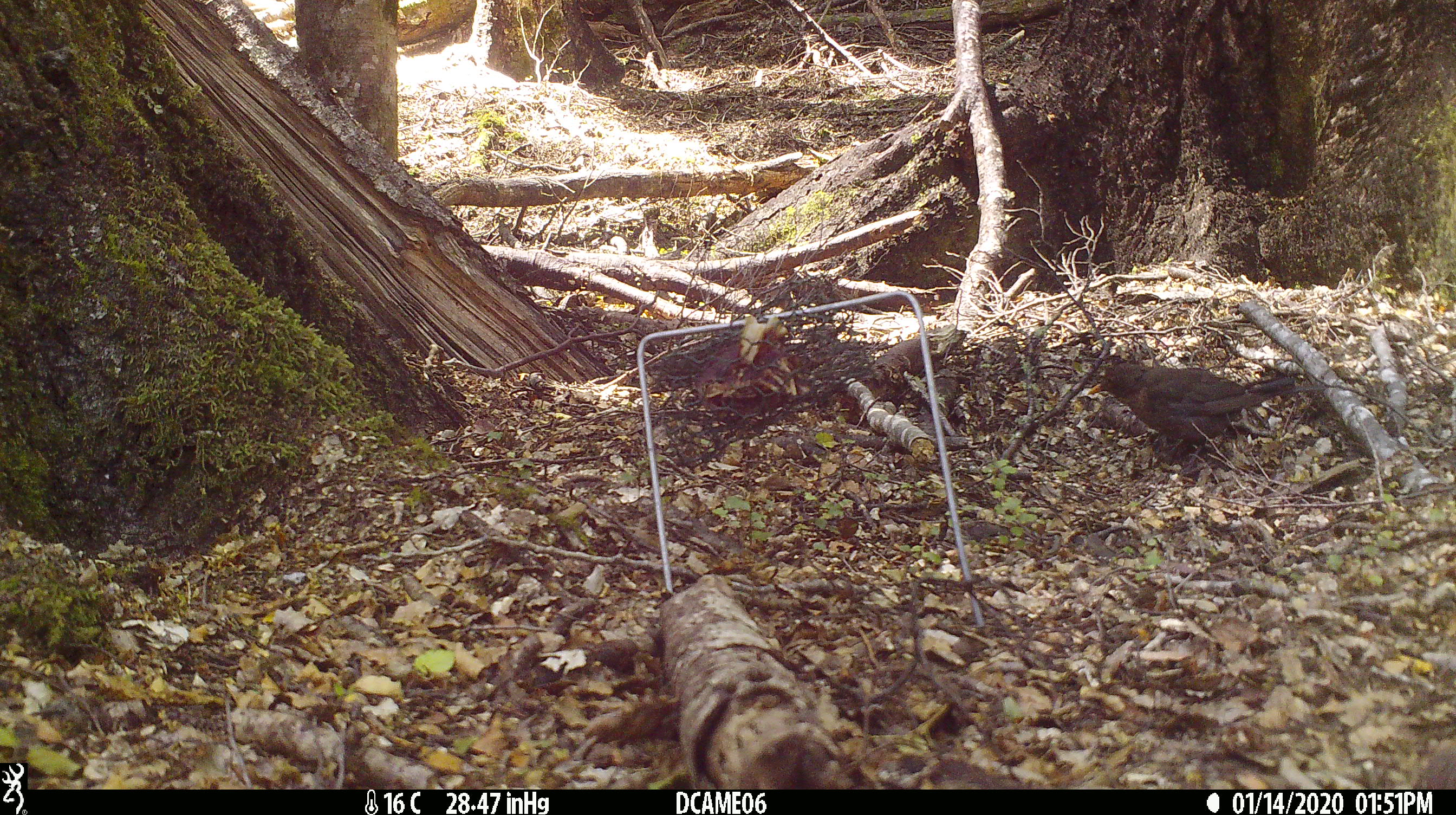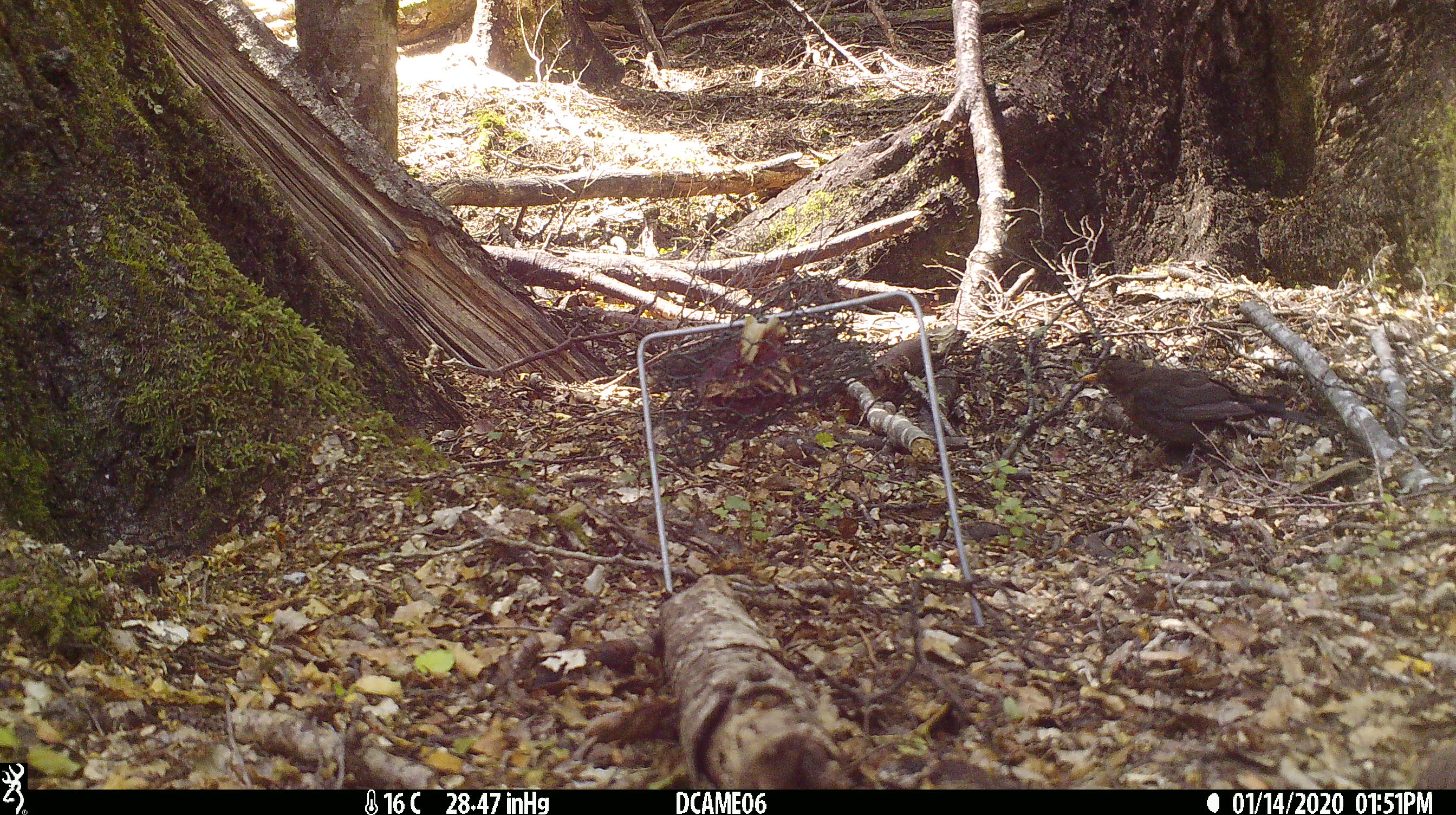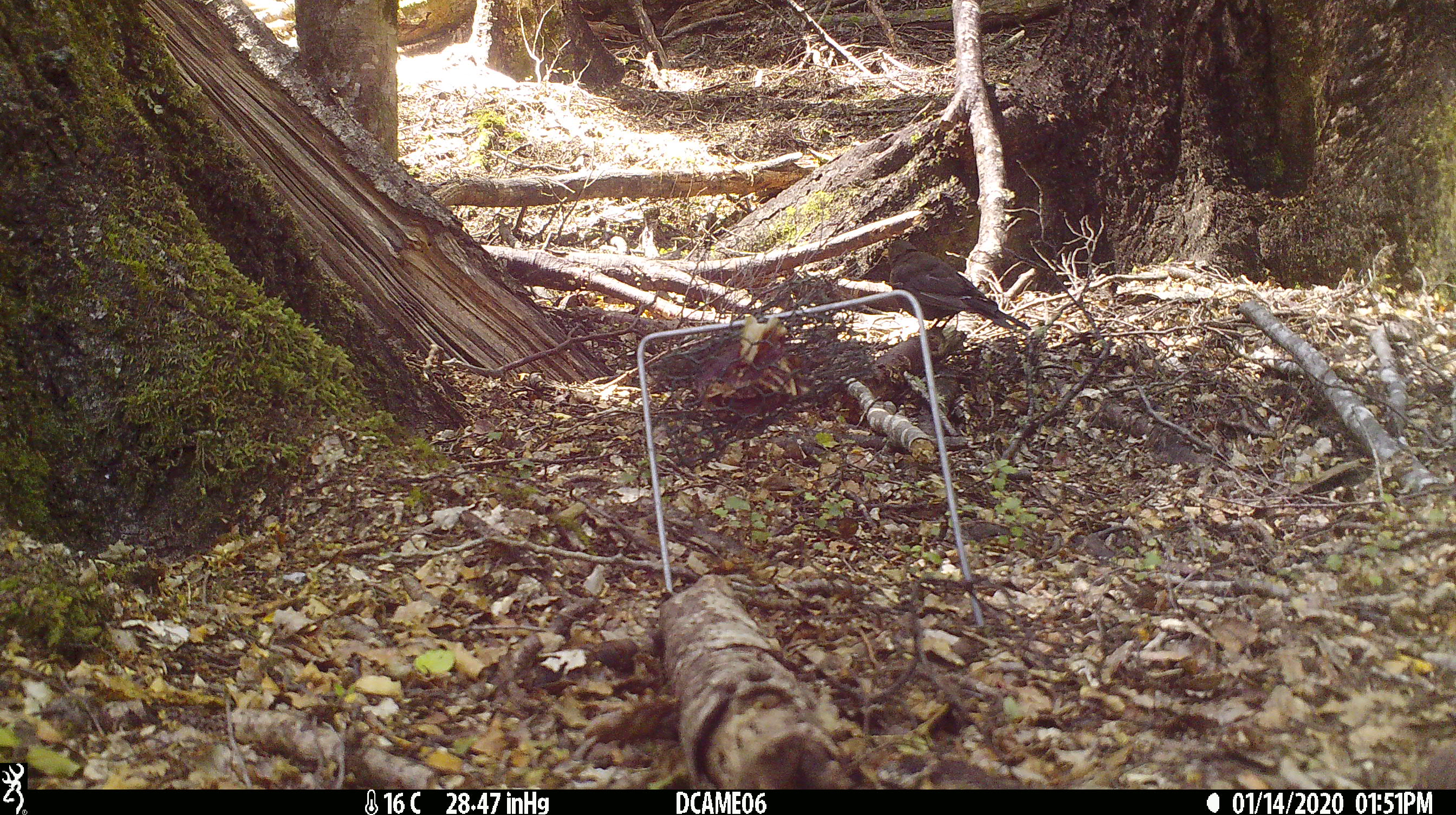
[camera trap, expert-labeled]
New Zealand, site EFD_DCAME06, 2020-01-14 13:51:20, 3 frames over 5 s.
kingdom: Animalia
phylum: Chordata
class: Aves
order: Passeriformes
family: Turdidae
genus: Turdus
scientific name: Turdus merula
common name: eurasian blackbird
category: blackbird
Blackbird (eurasian blackbird) (Turdus merula).